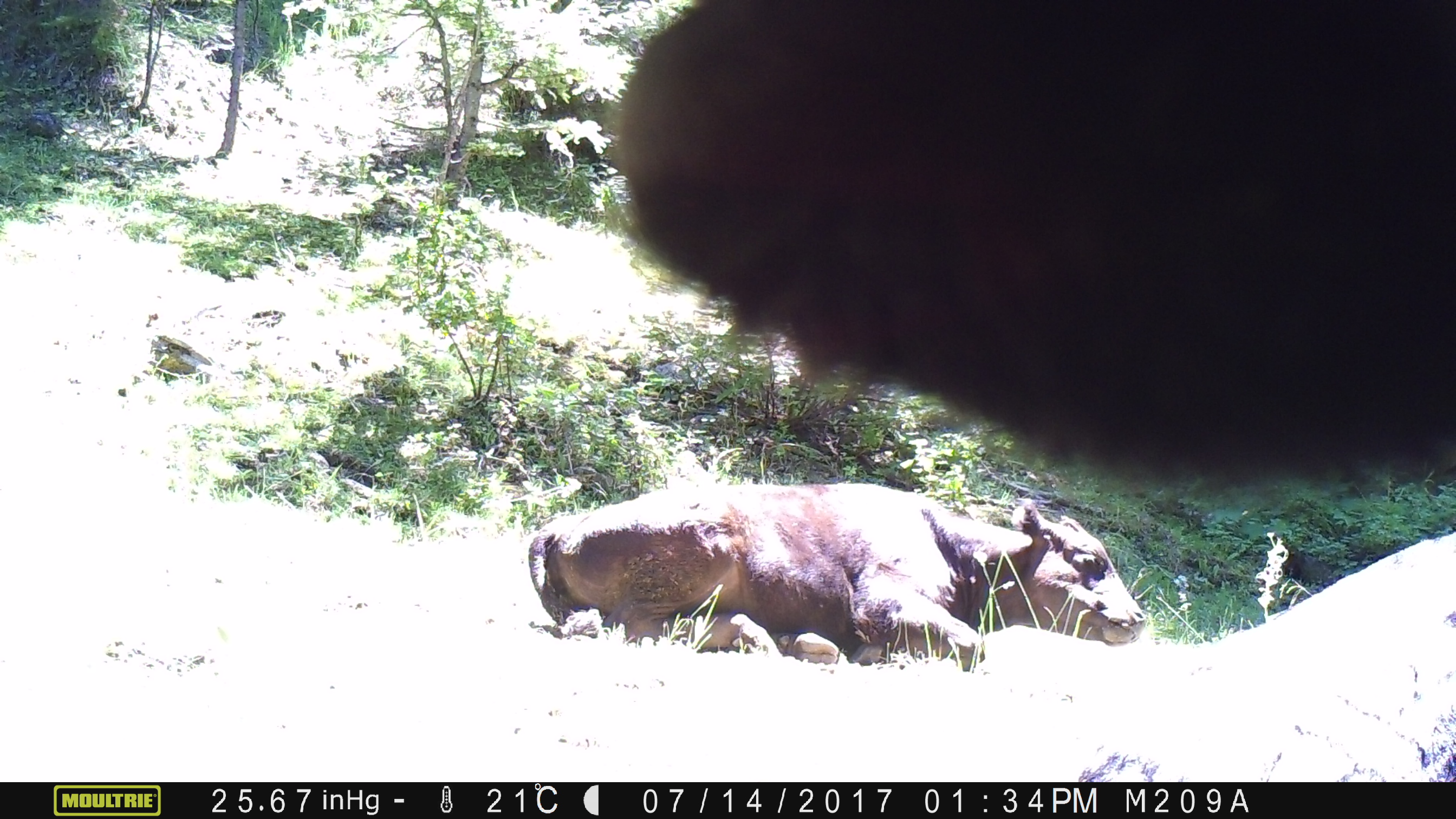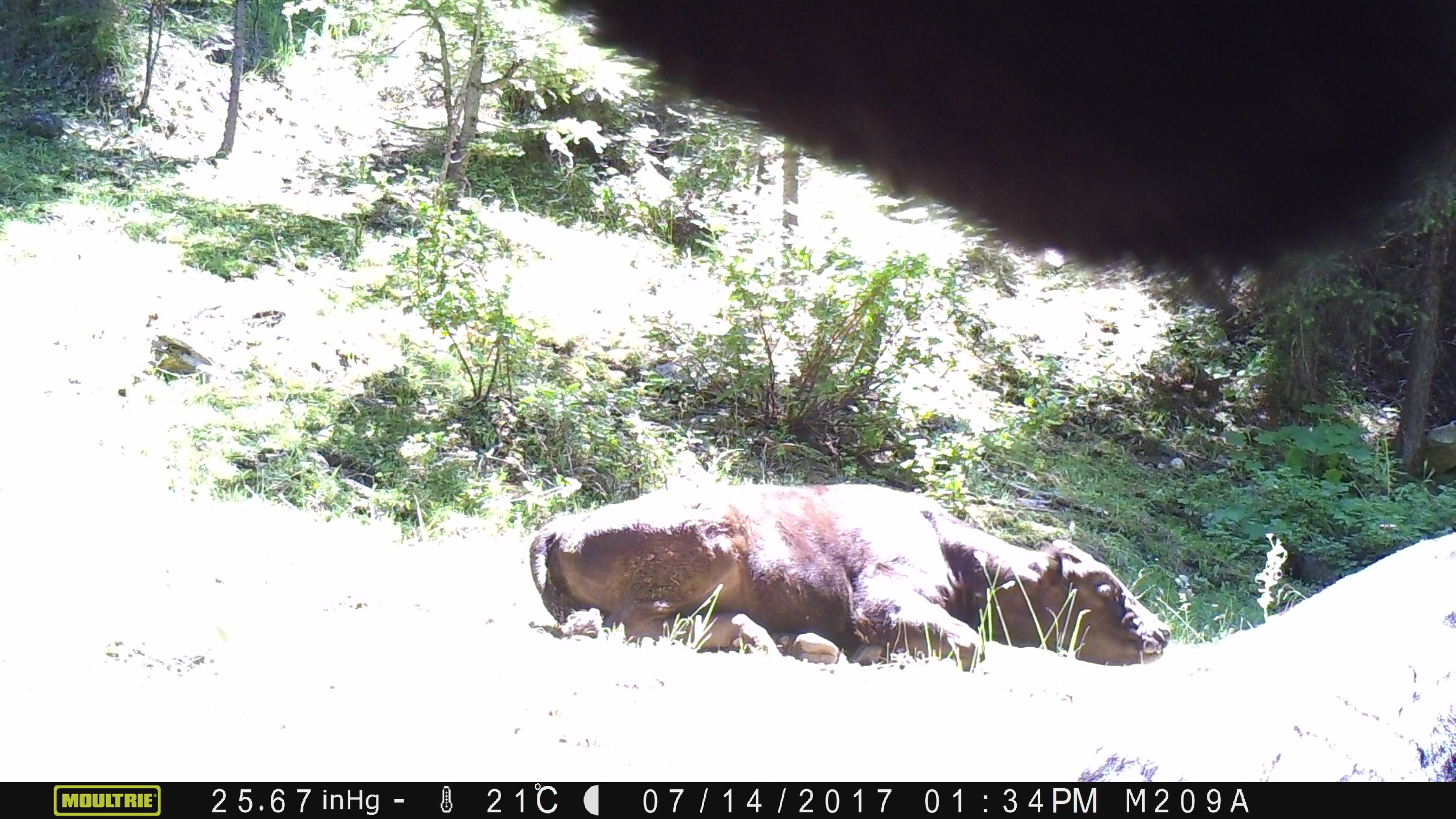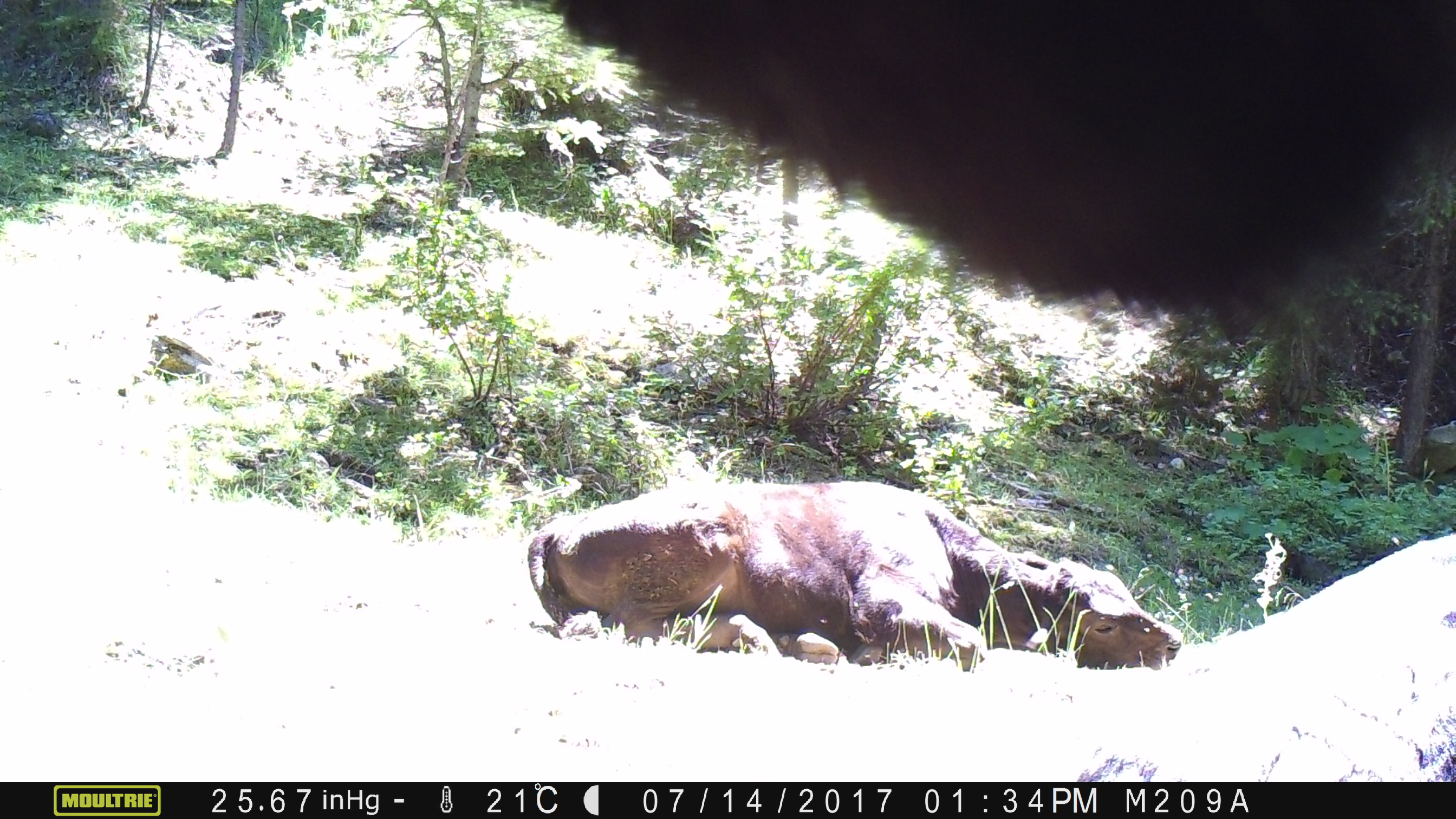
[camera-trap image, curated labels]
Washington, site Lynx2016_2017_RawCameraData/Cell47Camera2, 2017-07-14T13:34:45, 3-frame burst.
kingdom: Animalia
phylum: Chordata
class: Mammalia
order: Artiodactyla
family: Bovidae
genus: Bos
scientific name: Bos taurus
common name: domestic cattle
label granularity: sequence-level